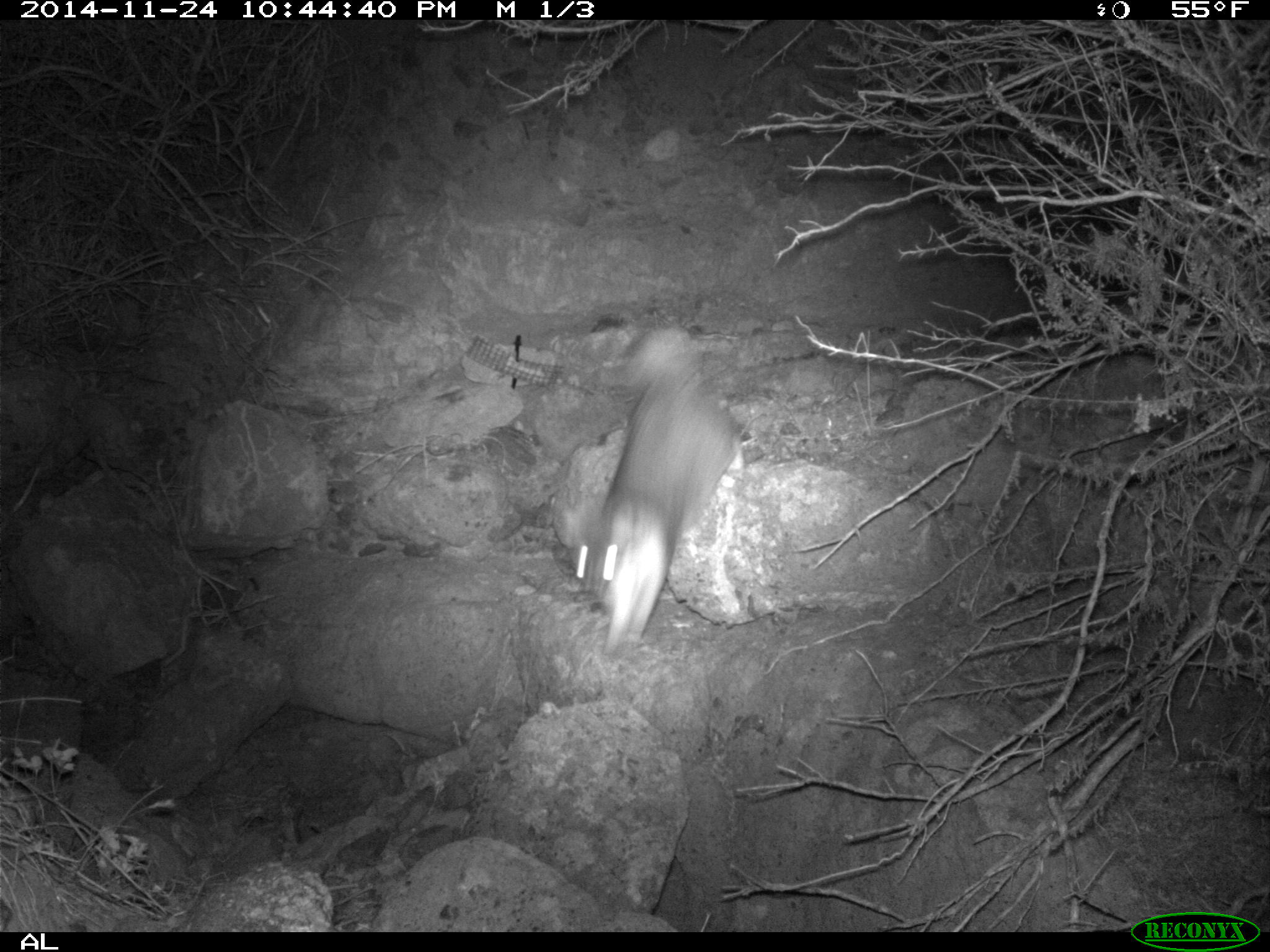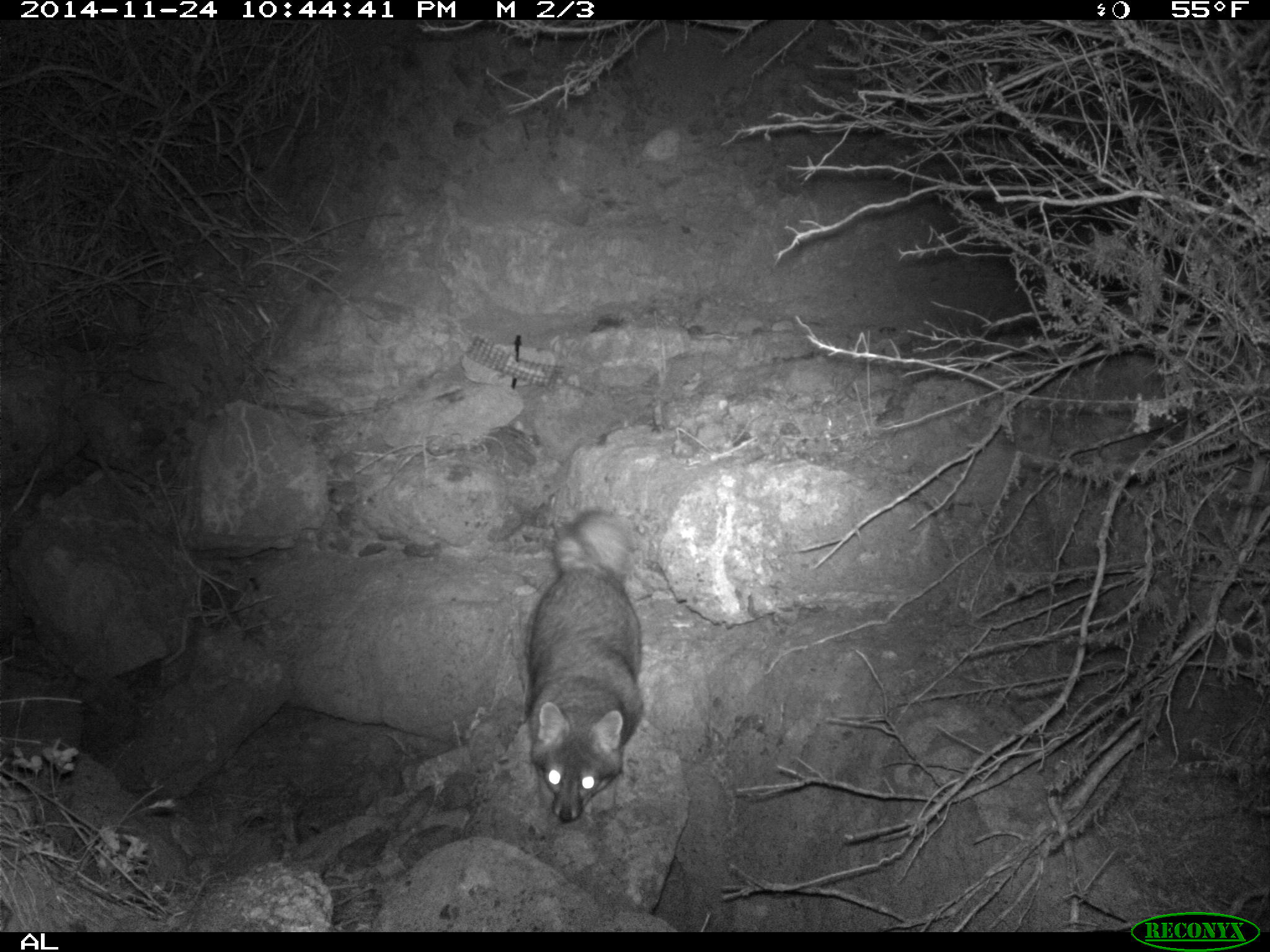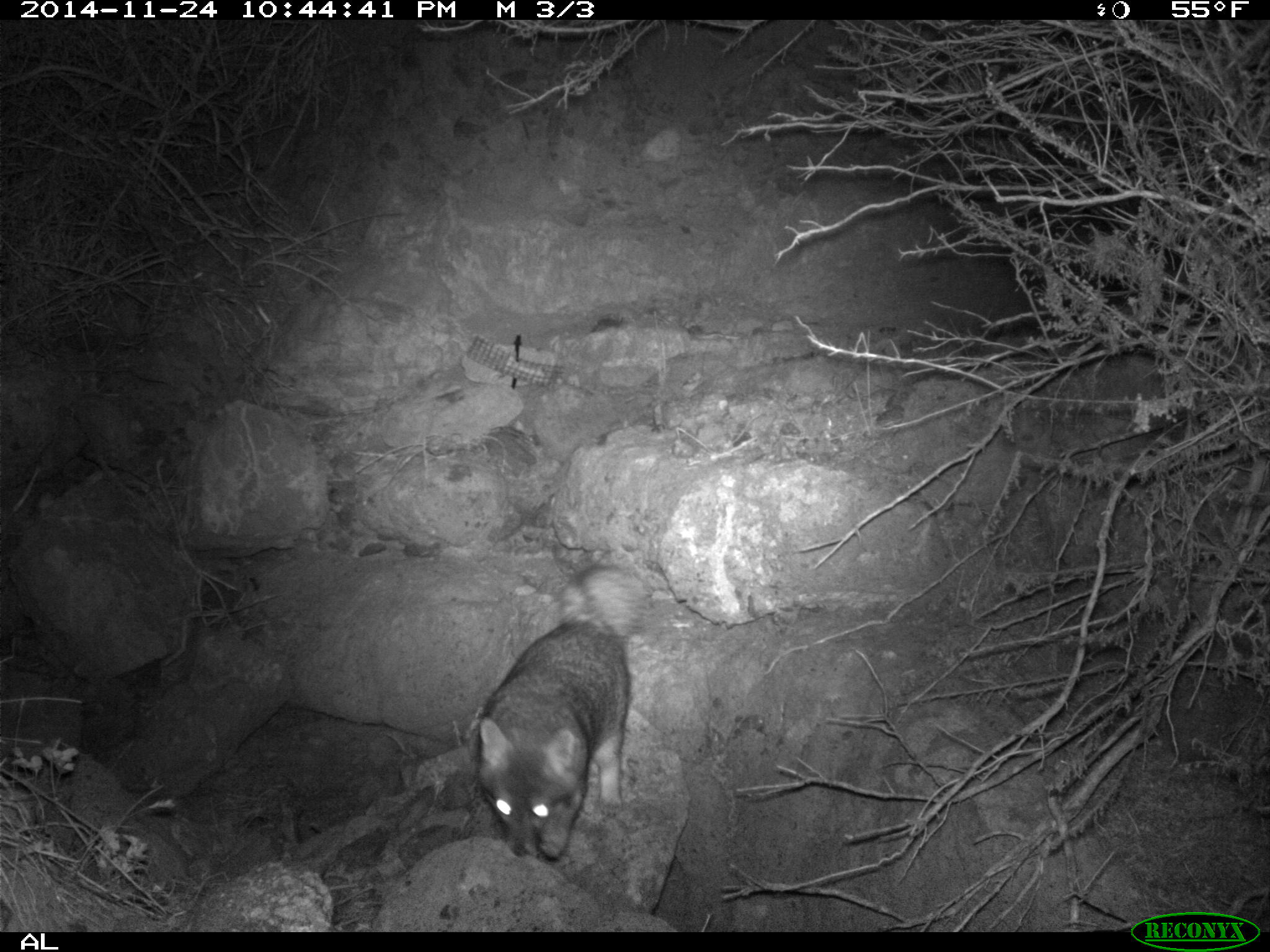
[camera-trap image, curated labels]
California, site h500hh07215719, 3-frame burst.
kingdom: Animalia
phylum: Chordata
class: Mammalia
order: Carnivora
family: Canidae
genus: Urocyon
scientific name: Urocyon littoralis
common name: island fox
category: fox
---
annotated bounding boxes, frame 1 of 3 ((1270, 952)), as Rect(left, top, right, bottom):
fox: Rect(556, 324, 745, 664)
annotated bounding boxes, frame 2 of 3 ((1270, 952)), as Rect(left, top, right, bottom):
fox: Rect(521, 509, 647, 824)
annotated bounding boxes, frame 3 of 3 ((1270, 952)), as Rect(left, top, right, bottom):
fox: Rect(473, 563, 657, 860)